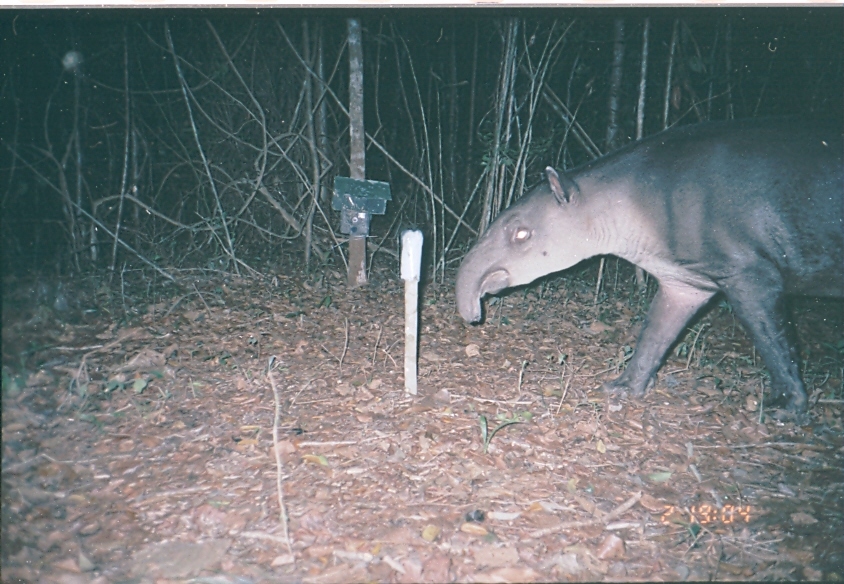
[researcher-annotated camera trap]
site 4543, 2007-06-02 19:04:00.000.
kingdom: Animalia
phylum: Chordata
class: Mammalia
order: Perissodactyla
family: Tapiridae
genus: Tapirus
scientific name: Tapirus bairdii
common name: baird's tapir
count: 1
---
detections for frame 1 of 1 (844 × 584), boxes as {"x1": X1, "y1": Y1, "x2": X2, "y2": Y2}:
tapirus bairdii: {"x1": 455, "y1": 116, "x2": 844, "y2": 421}